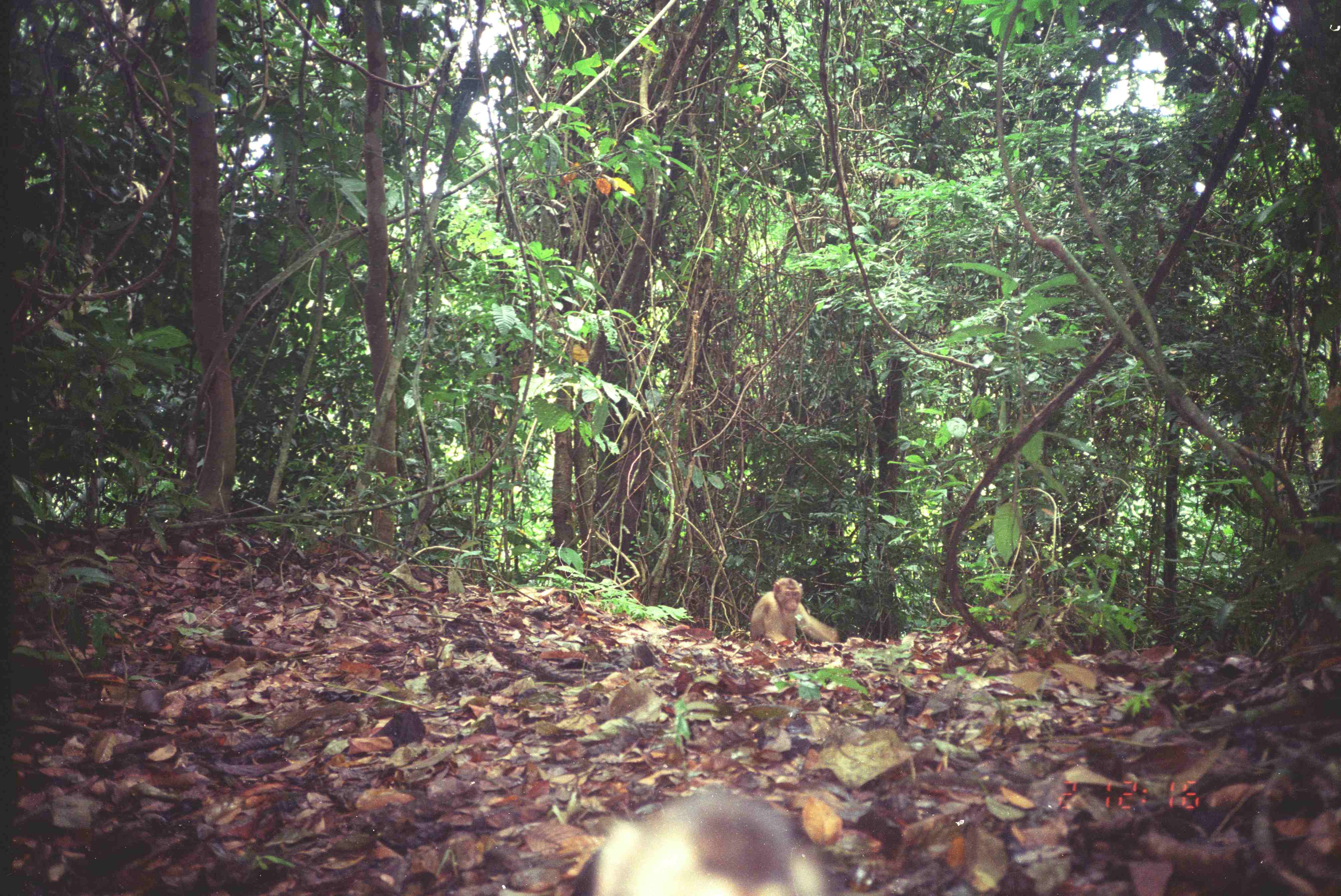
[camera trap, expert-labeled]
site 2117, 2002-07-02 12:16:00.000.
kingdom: Animalia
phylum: Chordata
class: Mammalia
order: Primates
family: Cercopithecidae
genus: Macaca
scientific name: Macaca nemestrina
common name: southern pig-tailed macaque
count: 2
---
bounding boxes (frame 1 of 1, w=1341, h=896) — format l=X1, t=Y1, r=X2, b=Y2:
macaca nemestrina: l=577, t=784, r=843, b=896; l=749, t=578, r=838, b=648